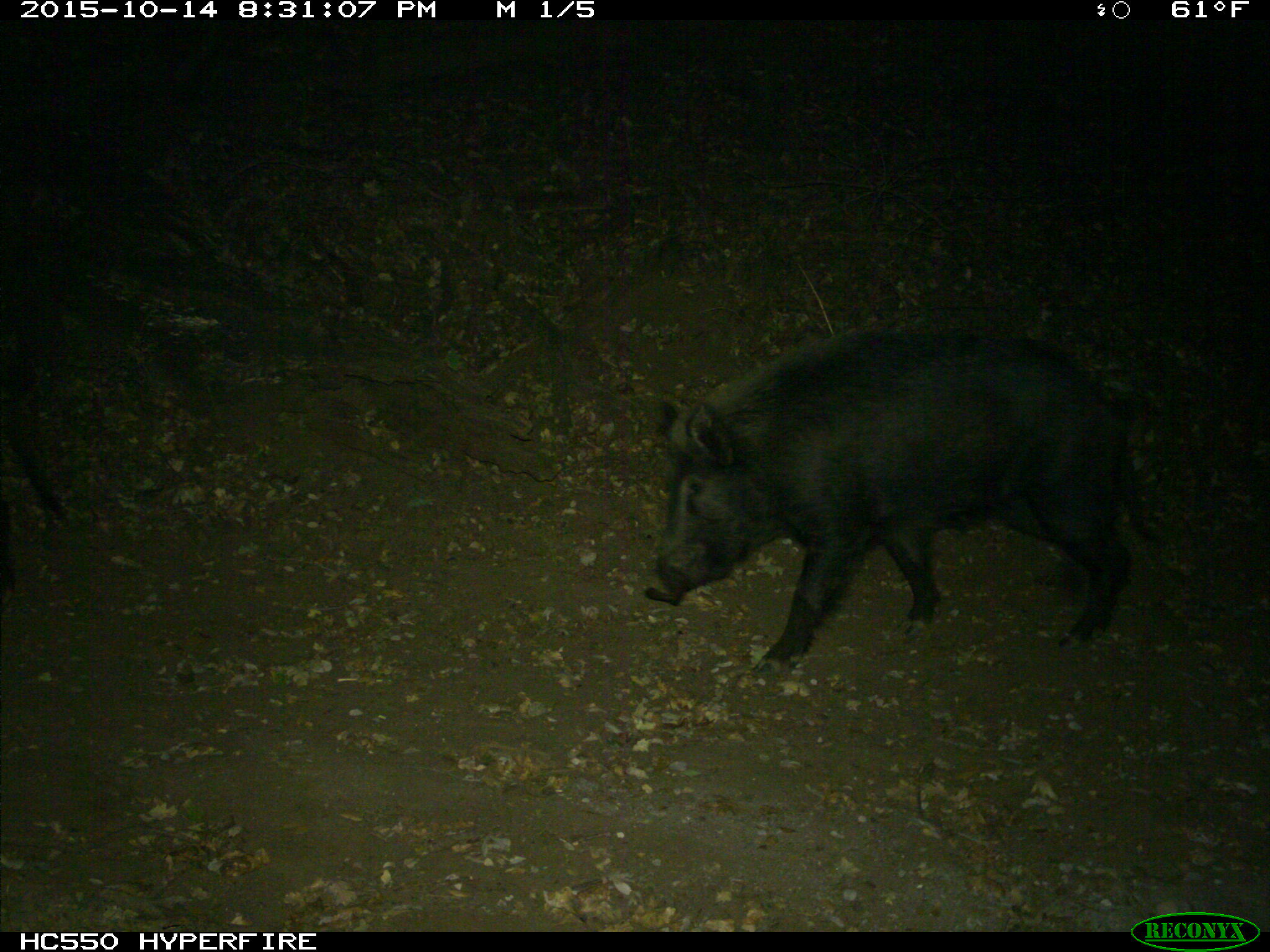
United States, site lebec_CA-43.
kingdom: Animalia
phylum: Chordata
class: Mammalia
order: Artiodactyla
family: Suidae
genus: Sus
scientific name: Sus scrofa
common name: wild boar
Sus scrofa (wild boar).